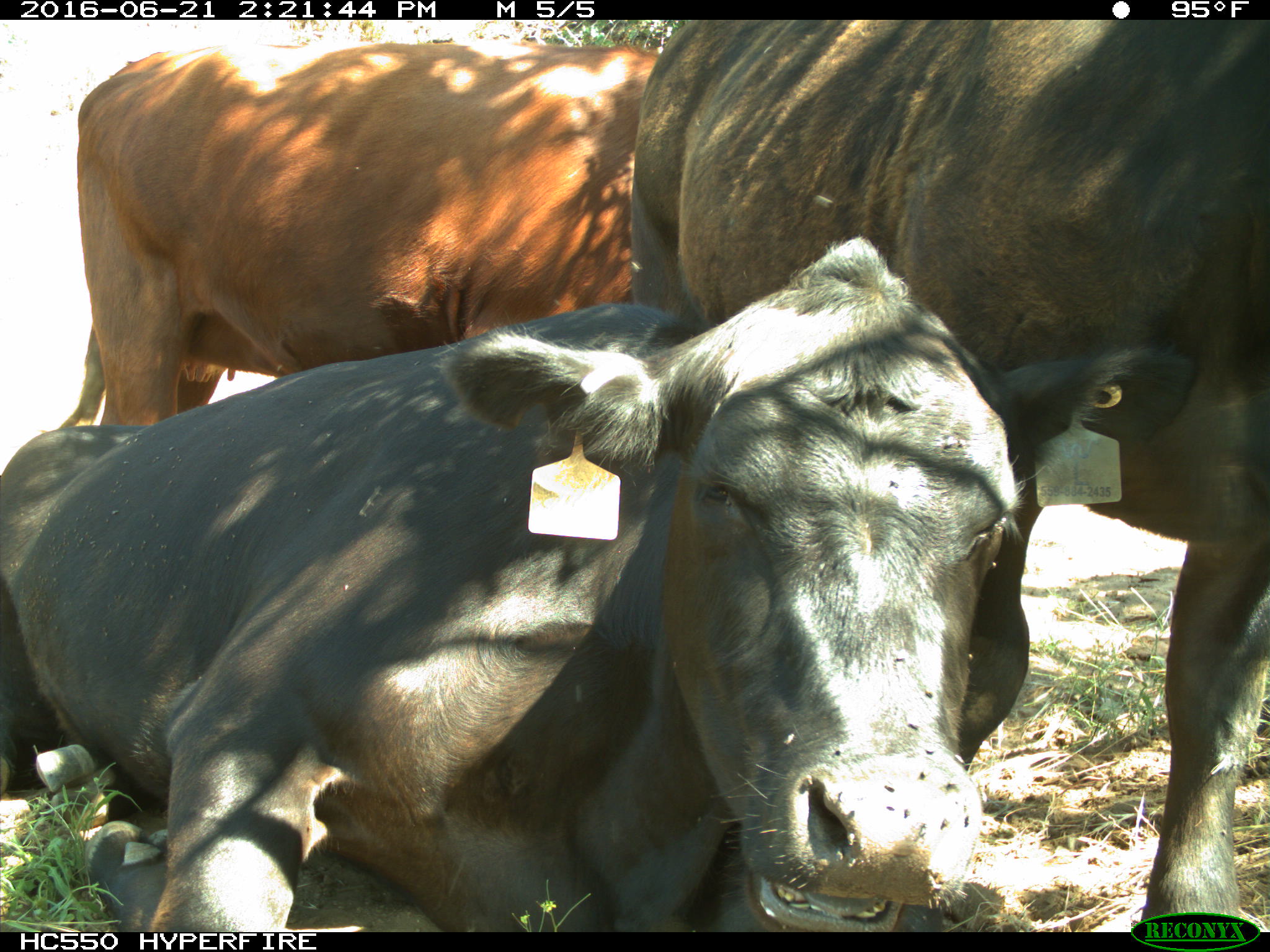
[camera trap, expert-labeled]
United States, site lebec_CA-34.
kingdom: Animalia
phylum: Chordata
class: Mammalia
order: Artiodactyla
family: Bovidae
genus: Bos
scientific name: Bos taurus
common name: domestic cow